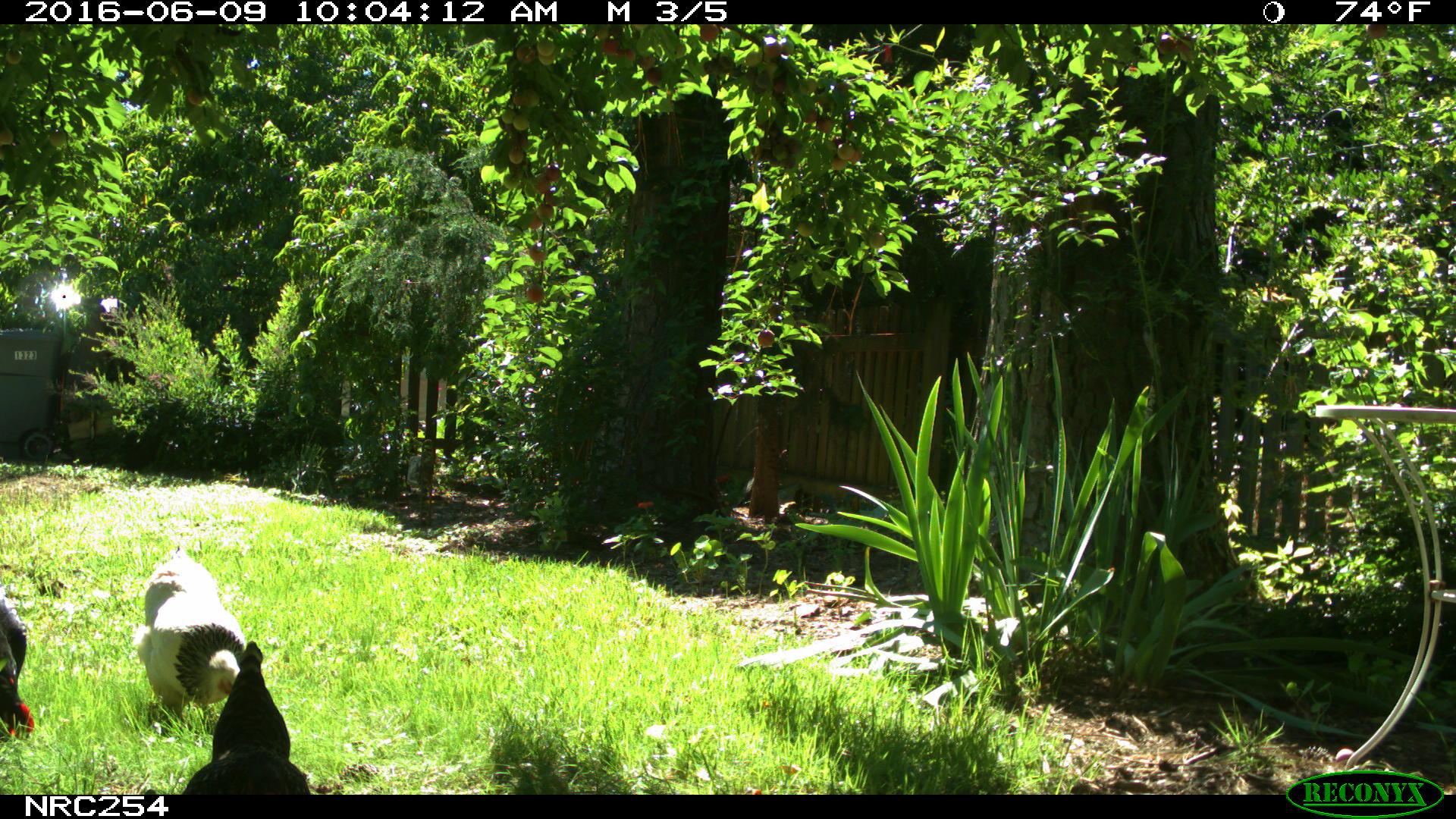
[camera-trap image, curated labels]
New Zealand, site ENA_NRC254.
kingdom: Animalia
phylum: Chordata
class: Aves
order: Galliformes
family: Phasianidae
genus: Gallus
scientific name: Gallus gallus domesticus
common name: chicken